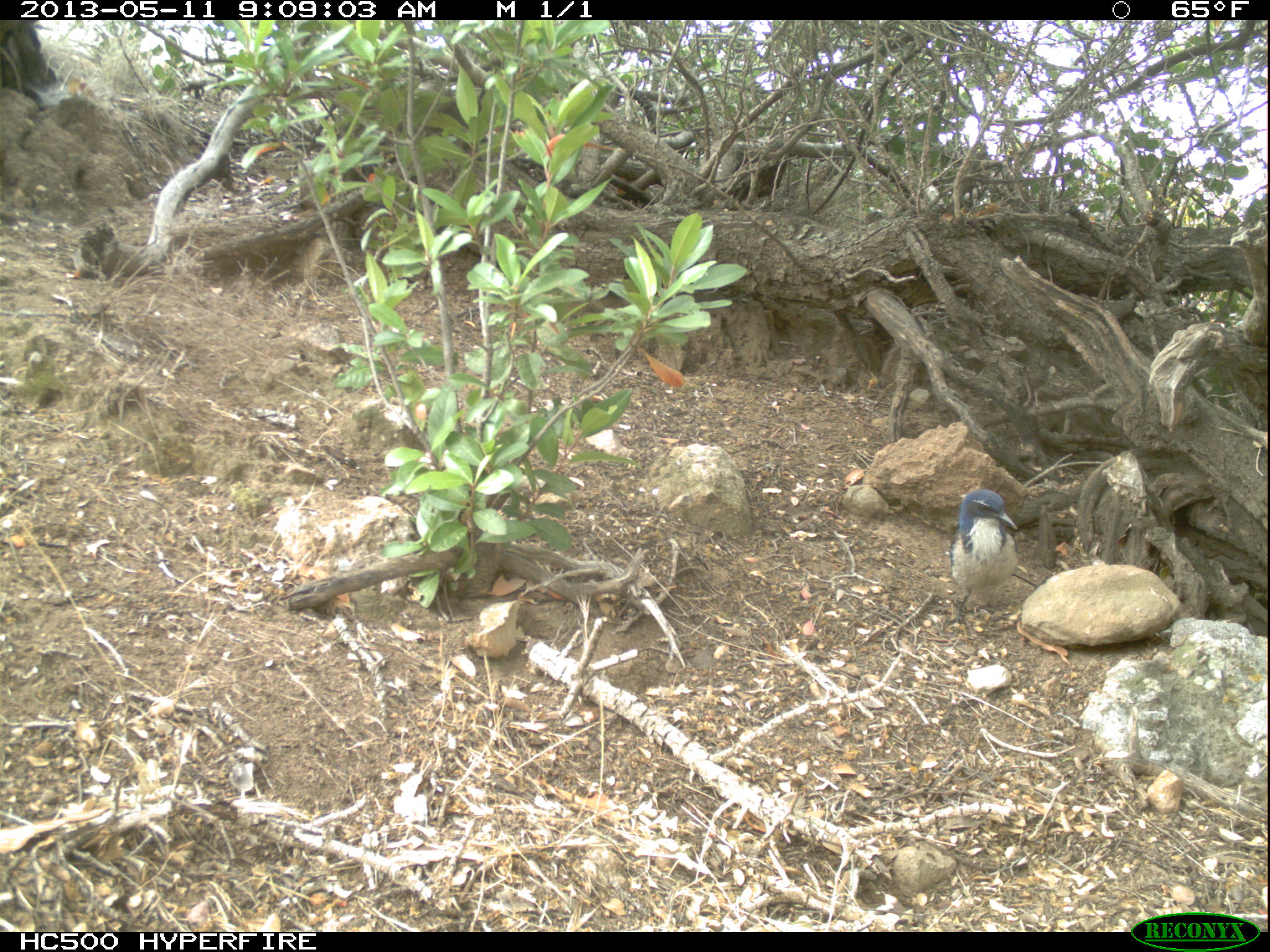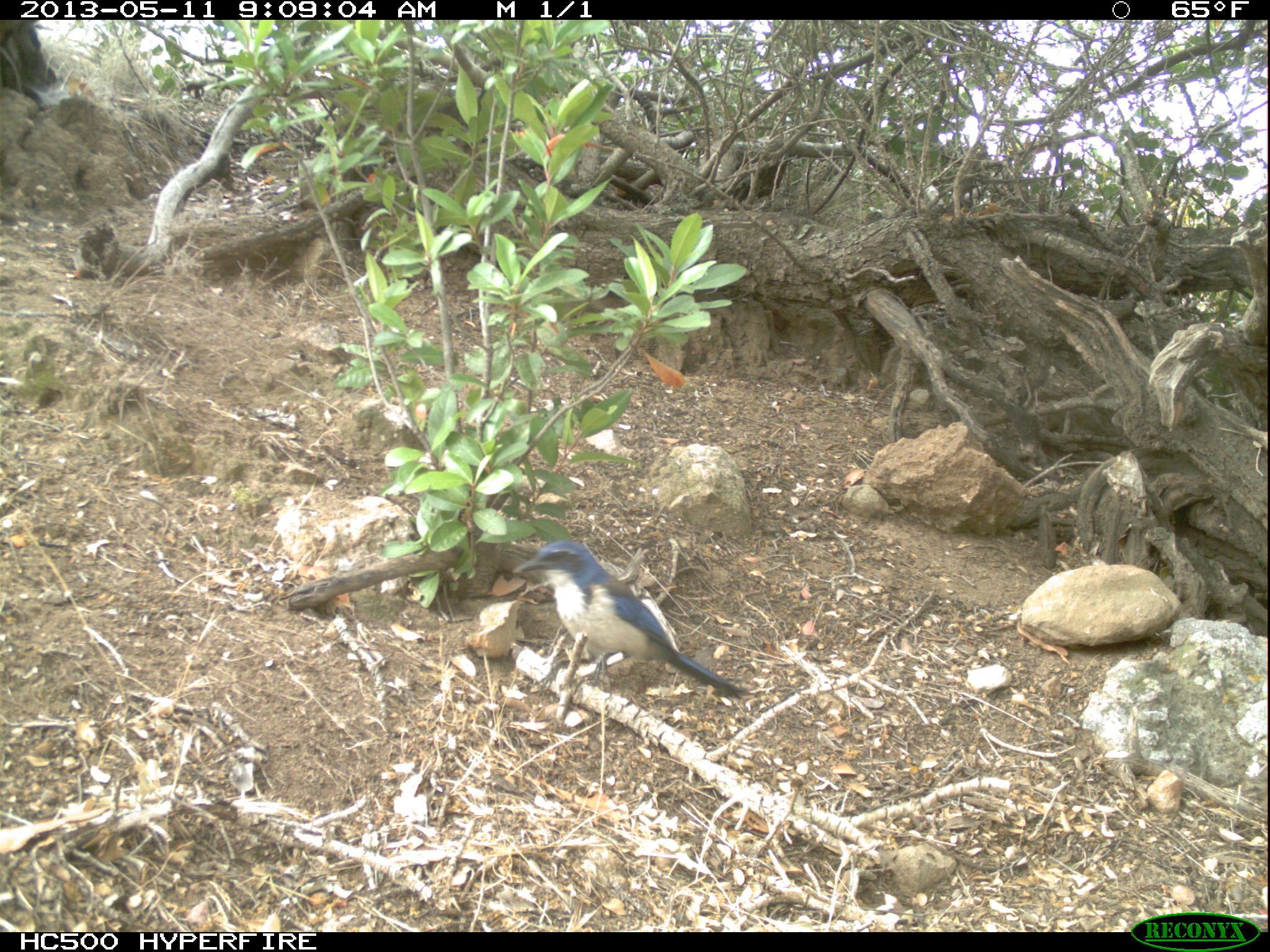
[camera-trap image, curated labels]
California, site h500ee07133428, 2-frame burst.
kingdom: Animalia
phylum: Chordata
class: Aves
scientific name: Aves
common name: bird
Bird (Aves).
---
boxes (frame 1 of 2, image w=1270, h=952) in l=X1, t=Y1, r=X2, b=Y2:
bird: l=949, t=488, r=1018, b=624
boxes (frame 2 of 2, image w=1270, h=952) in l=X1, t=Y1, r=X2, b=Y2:
bird: l=509, t=539, r=747, b=693